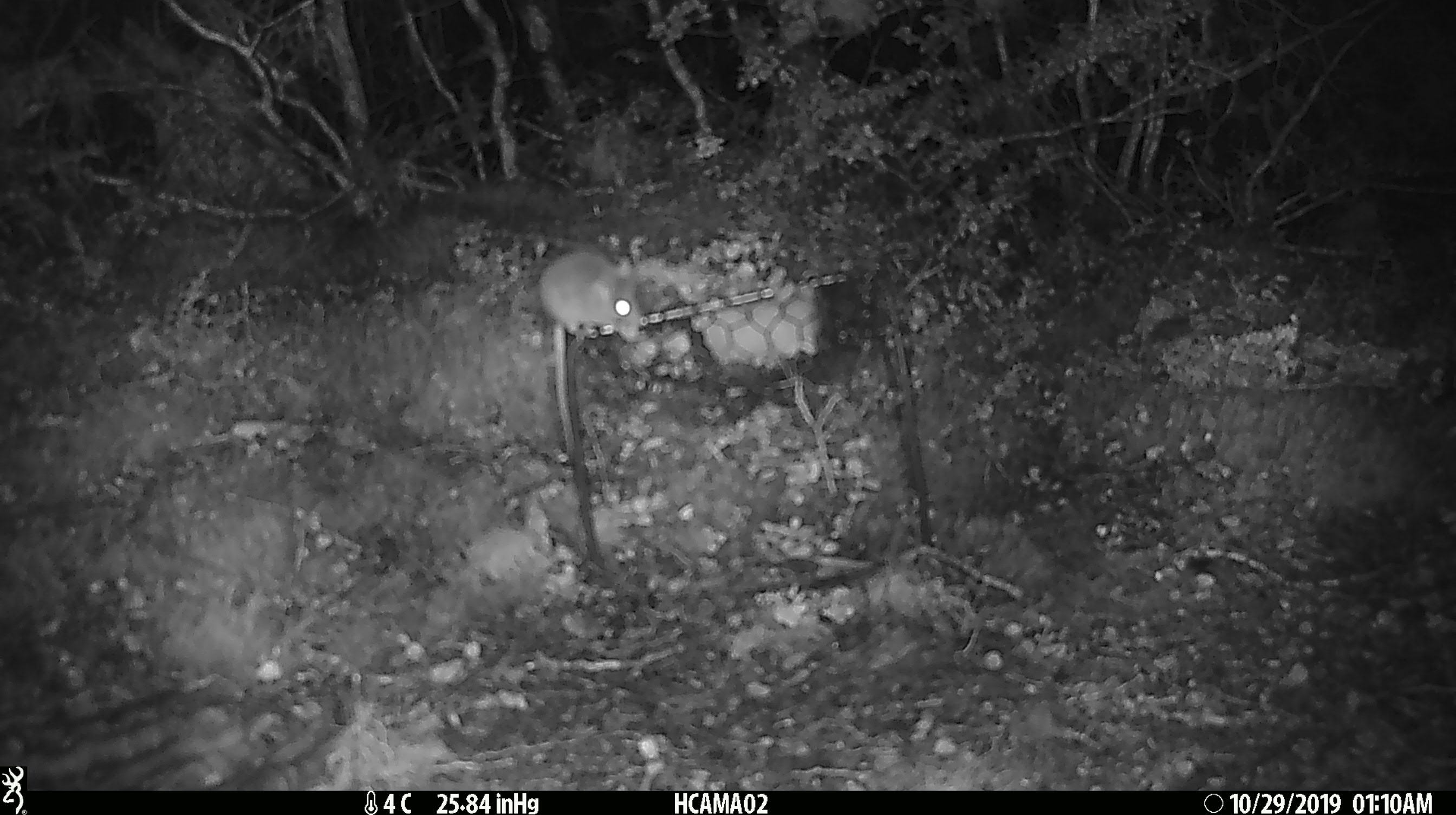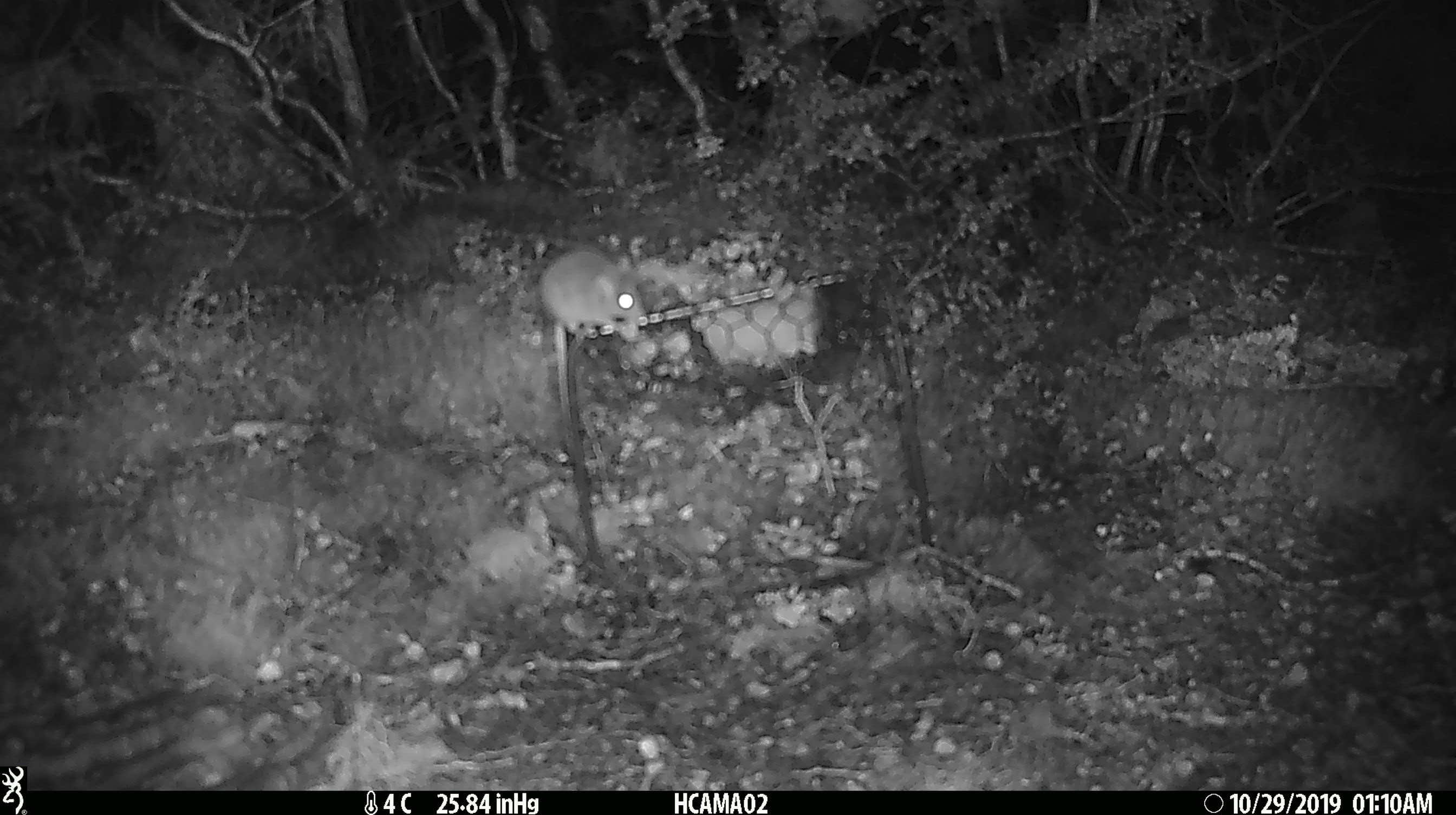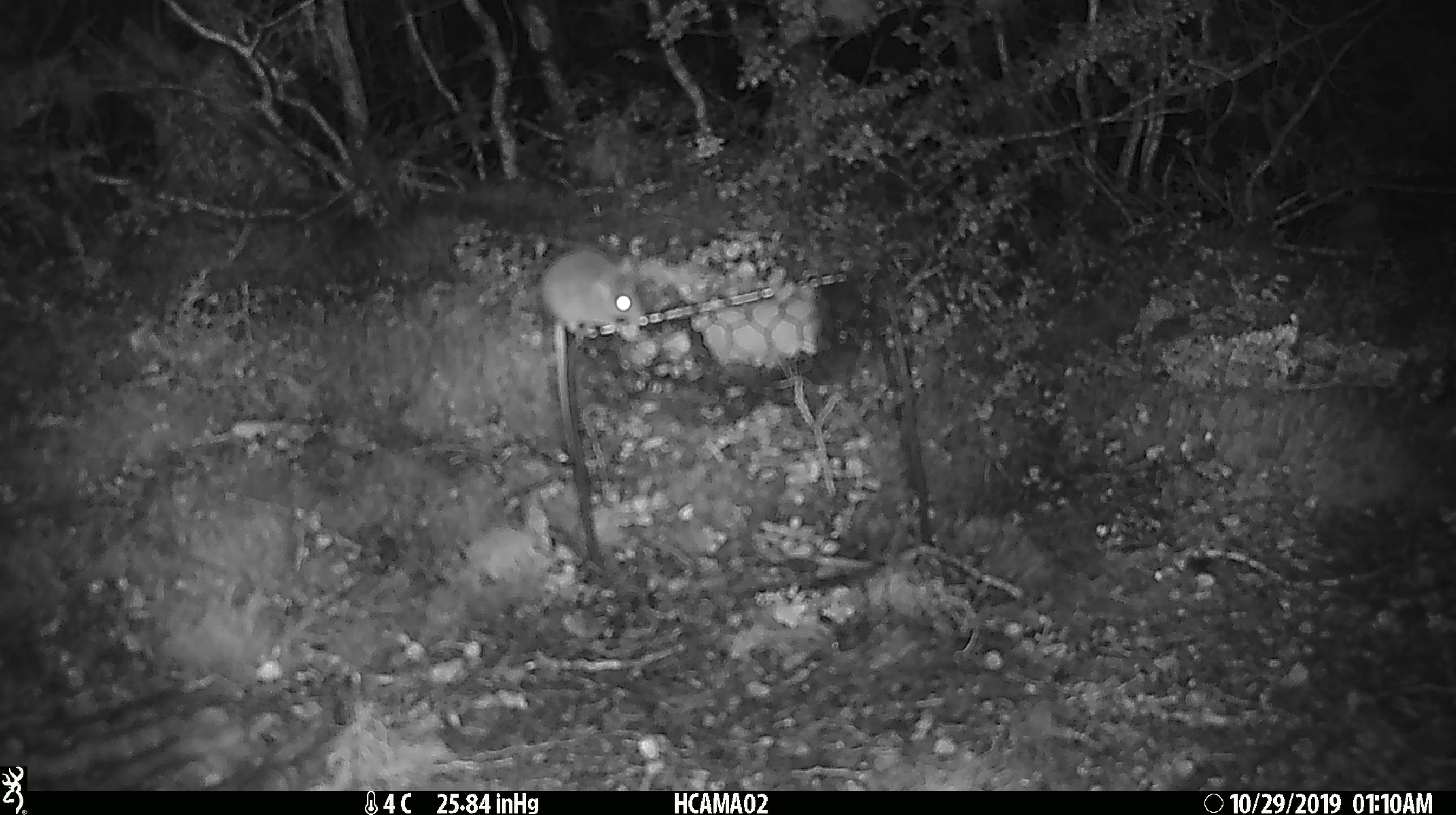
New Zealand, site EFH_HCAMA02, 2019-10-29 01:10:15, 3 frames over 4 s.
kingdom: Animalia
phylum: Chordata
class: Mammalia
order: Rodentia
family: Muridae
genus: Mus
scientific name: Mus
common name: mouse